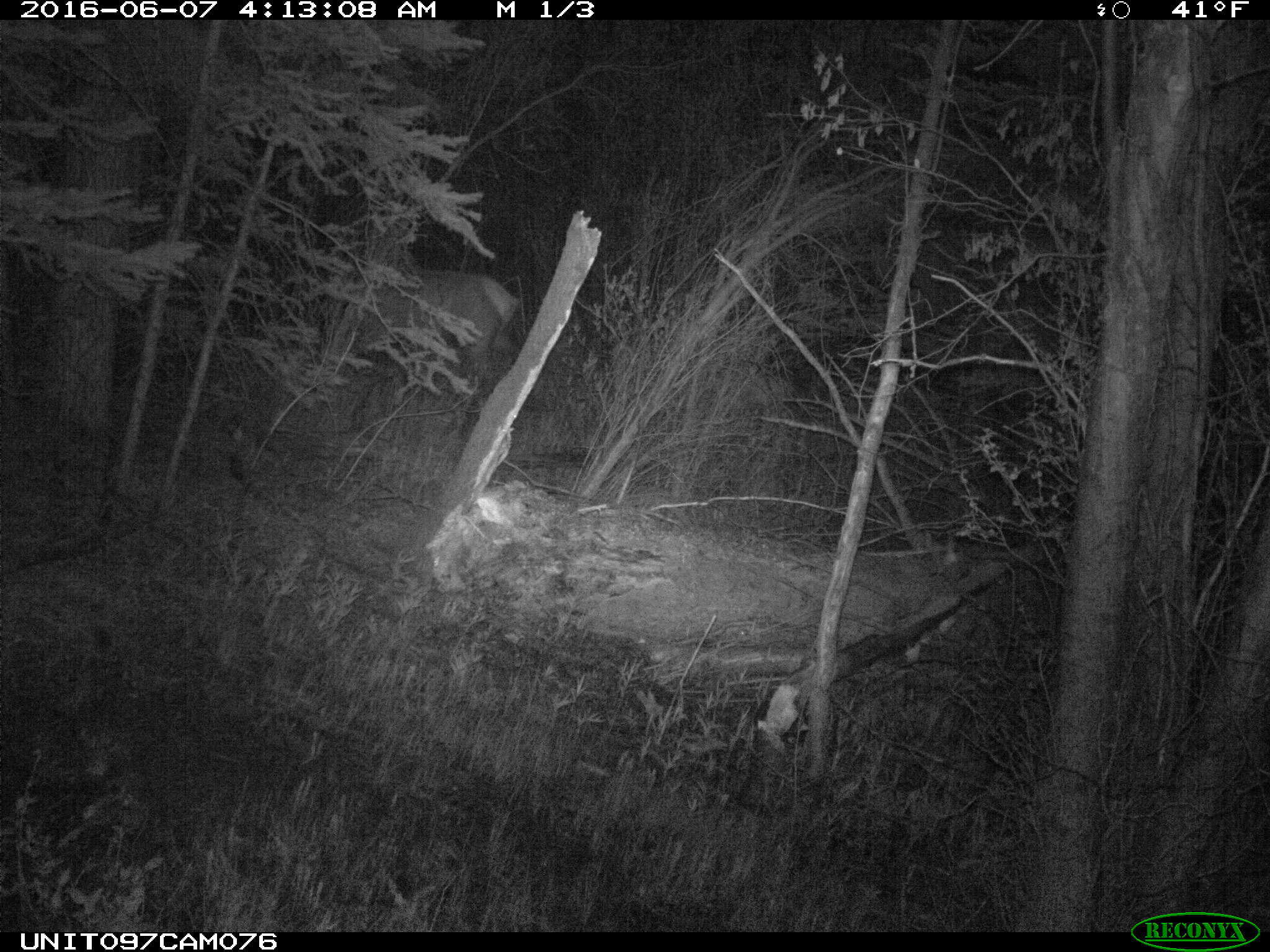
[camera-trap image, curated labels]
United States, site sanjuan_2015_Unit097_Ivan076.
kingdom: Animalia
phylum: Chordata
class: Mammalia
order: Artiodactyla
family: Cervidae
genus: Cervus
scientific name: Cervus elaphus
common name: red deer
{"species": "Cervus elaphus (red deer)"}